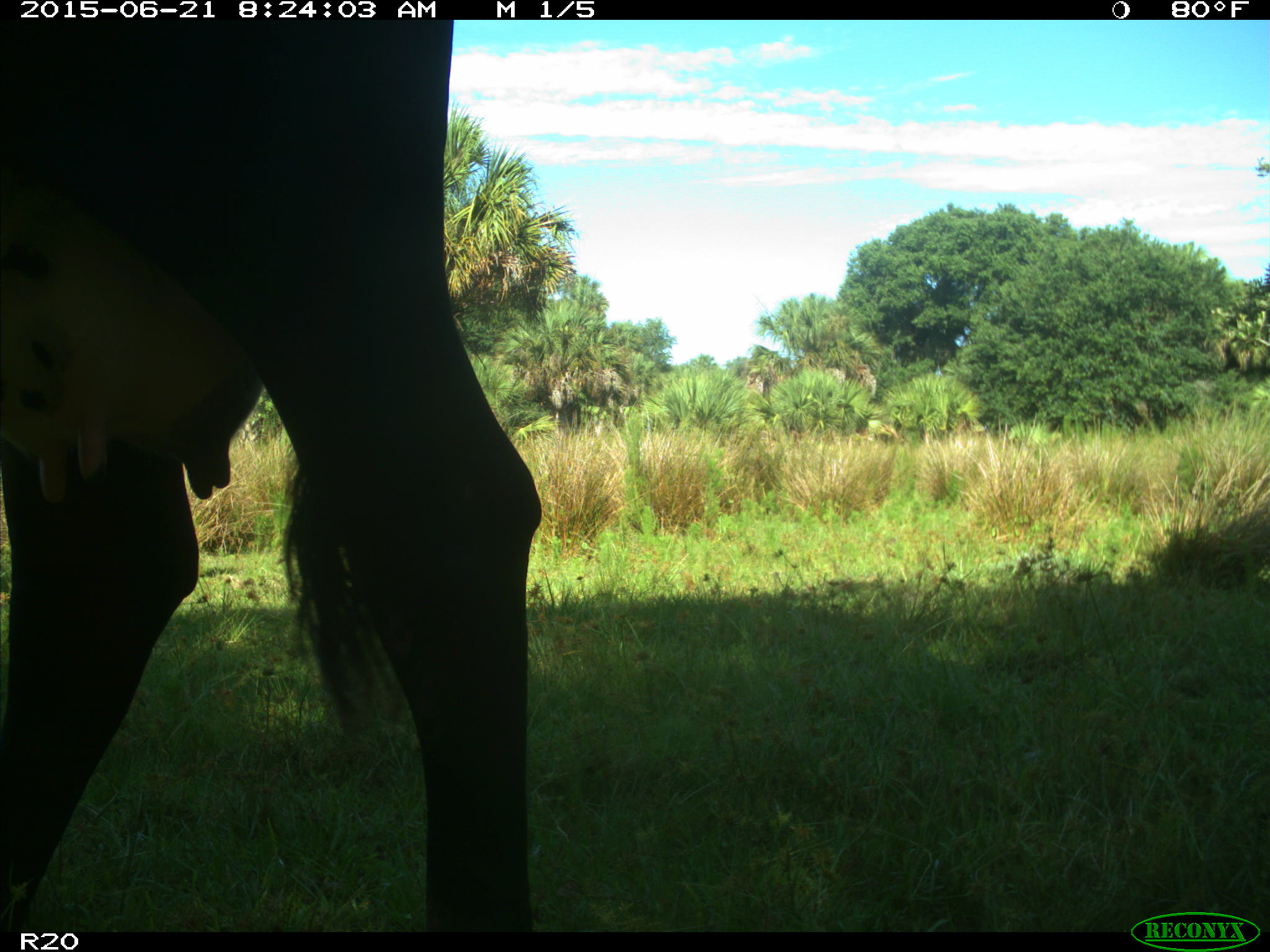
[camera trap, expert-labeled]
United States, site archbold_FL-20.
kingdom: Animalia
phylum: Chordata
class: Mammalia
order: Artiodactyla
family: Bovidae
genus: Bos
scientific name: Bos taurus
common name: domestic cow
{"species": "Bos taurus (domestic cow)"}